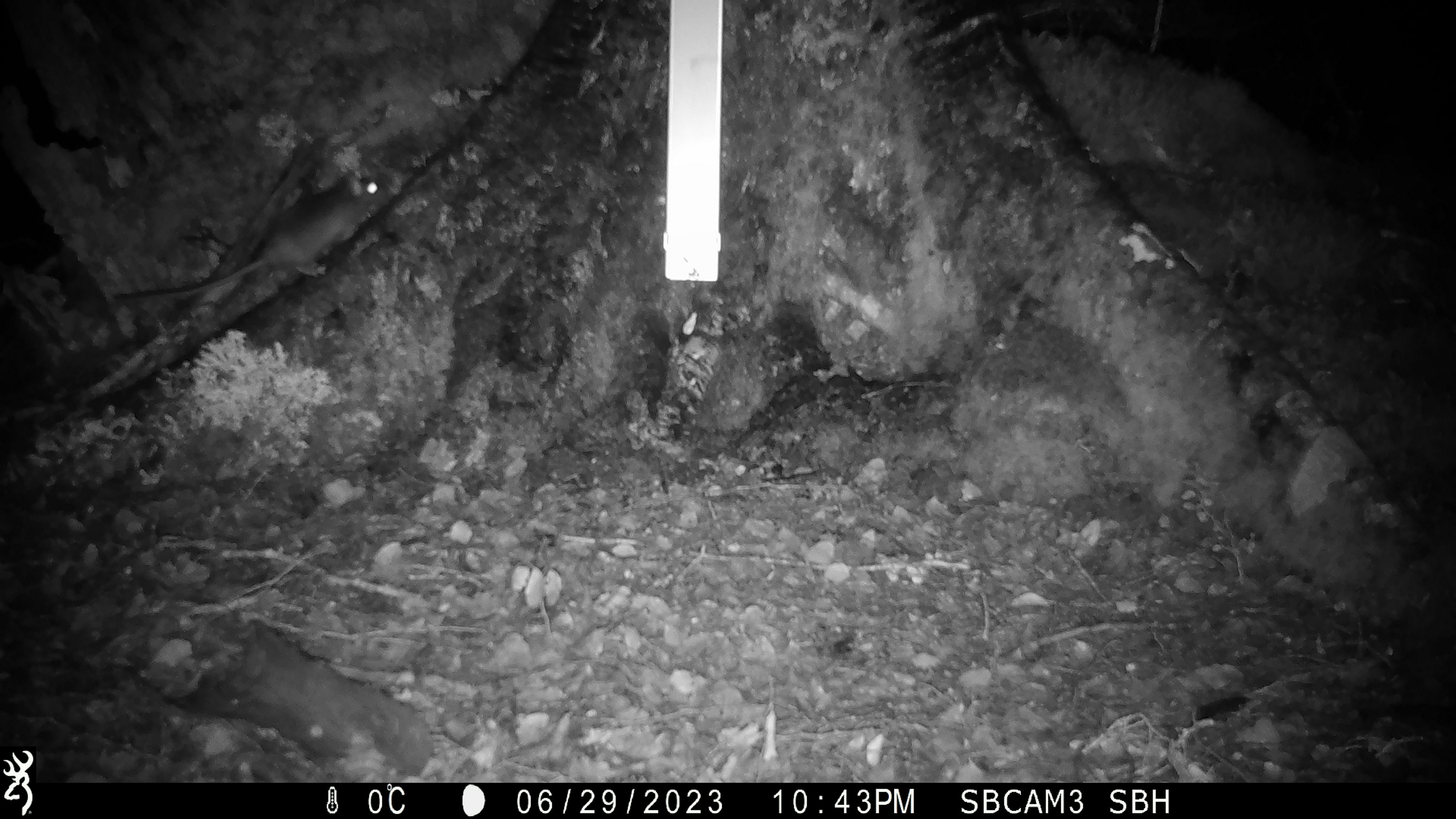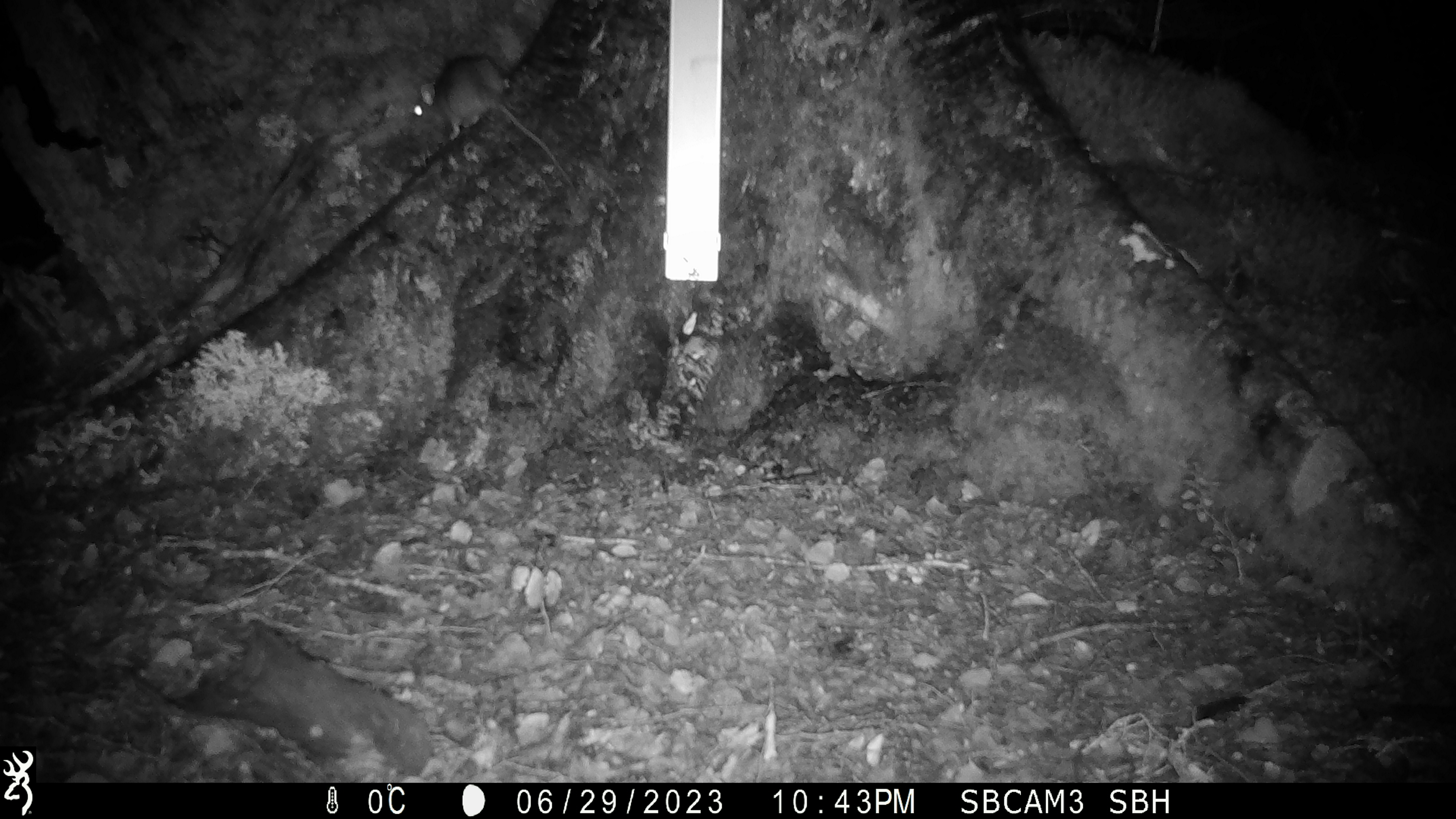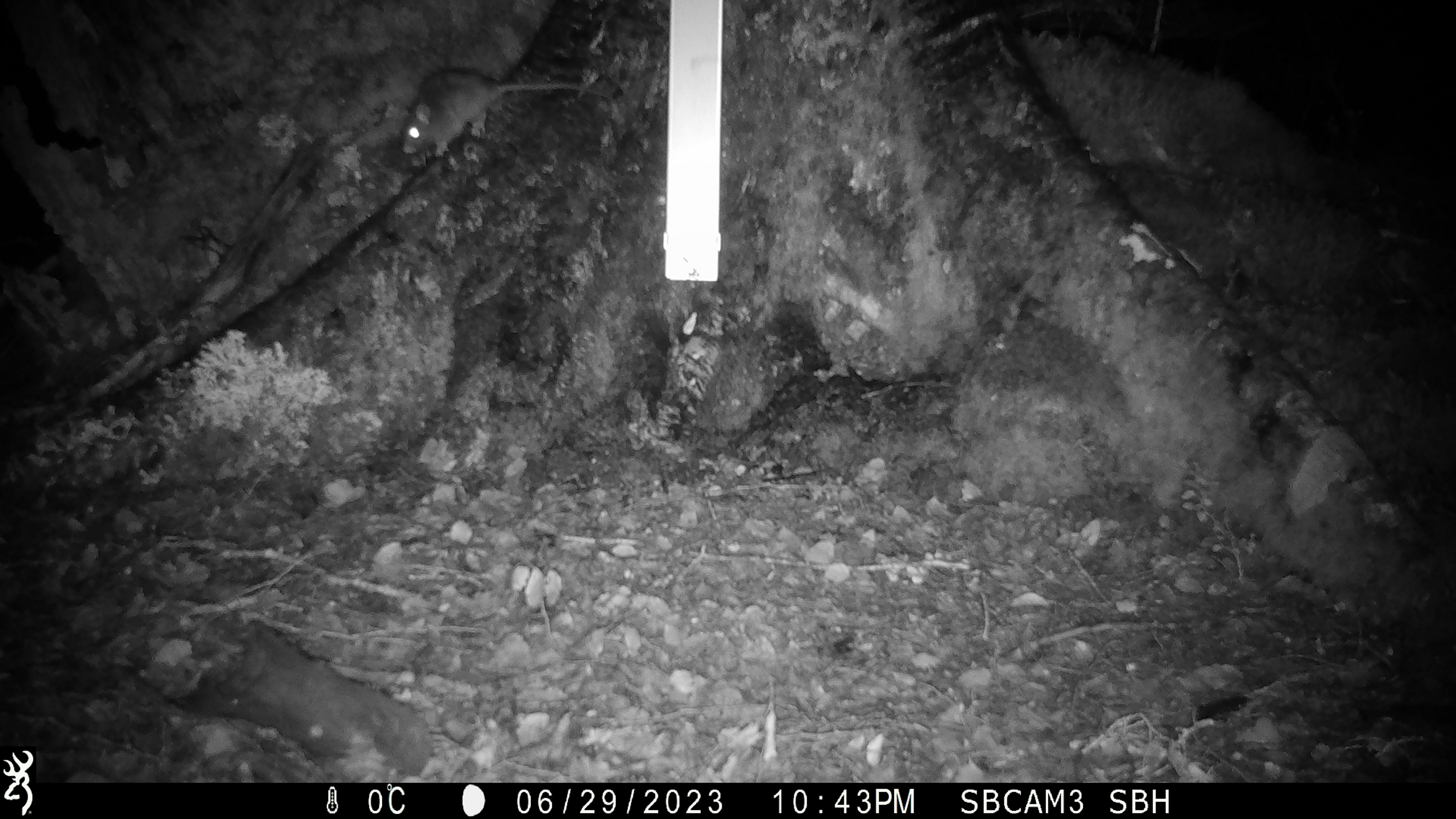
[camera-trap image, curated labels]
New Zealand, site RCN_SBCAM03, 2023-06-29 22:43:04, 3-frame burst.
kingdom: Animalia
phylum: Chordata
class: Mammalia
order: Rodentia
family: Muridae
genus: Rattus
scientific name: Rattus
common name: rat